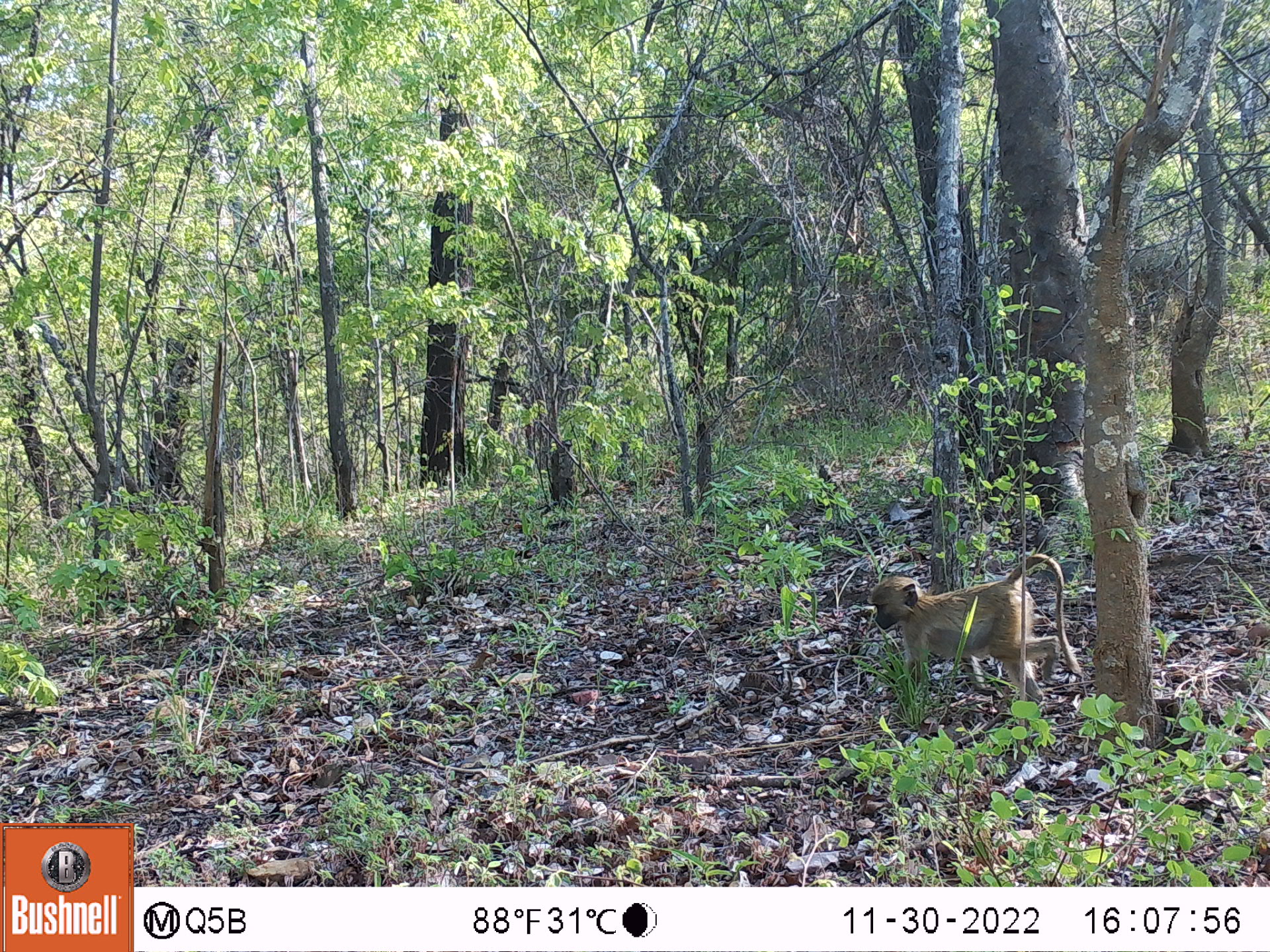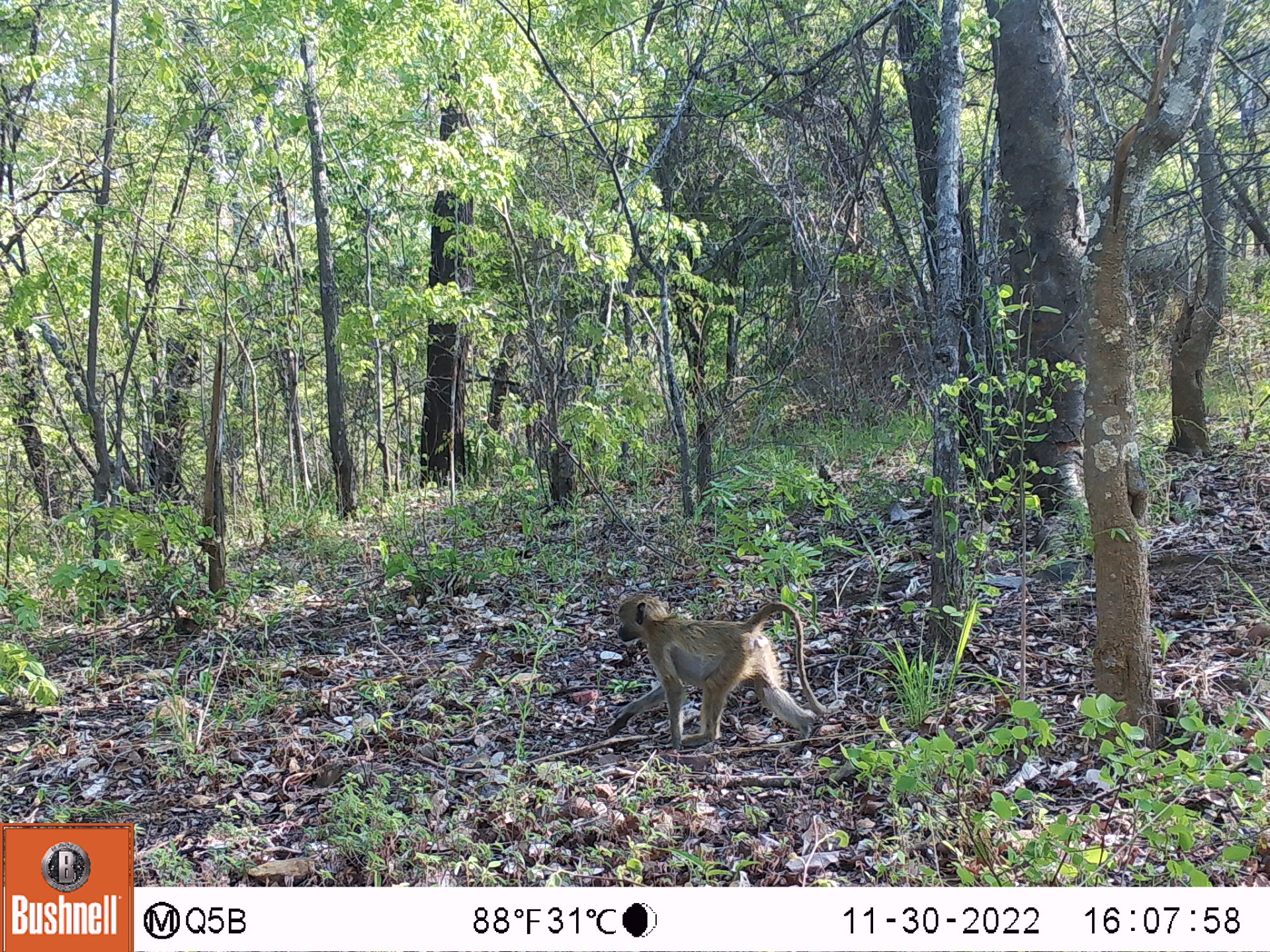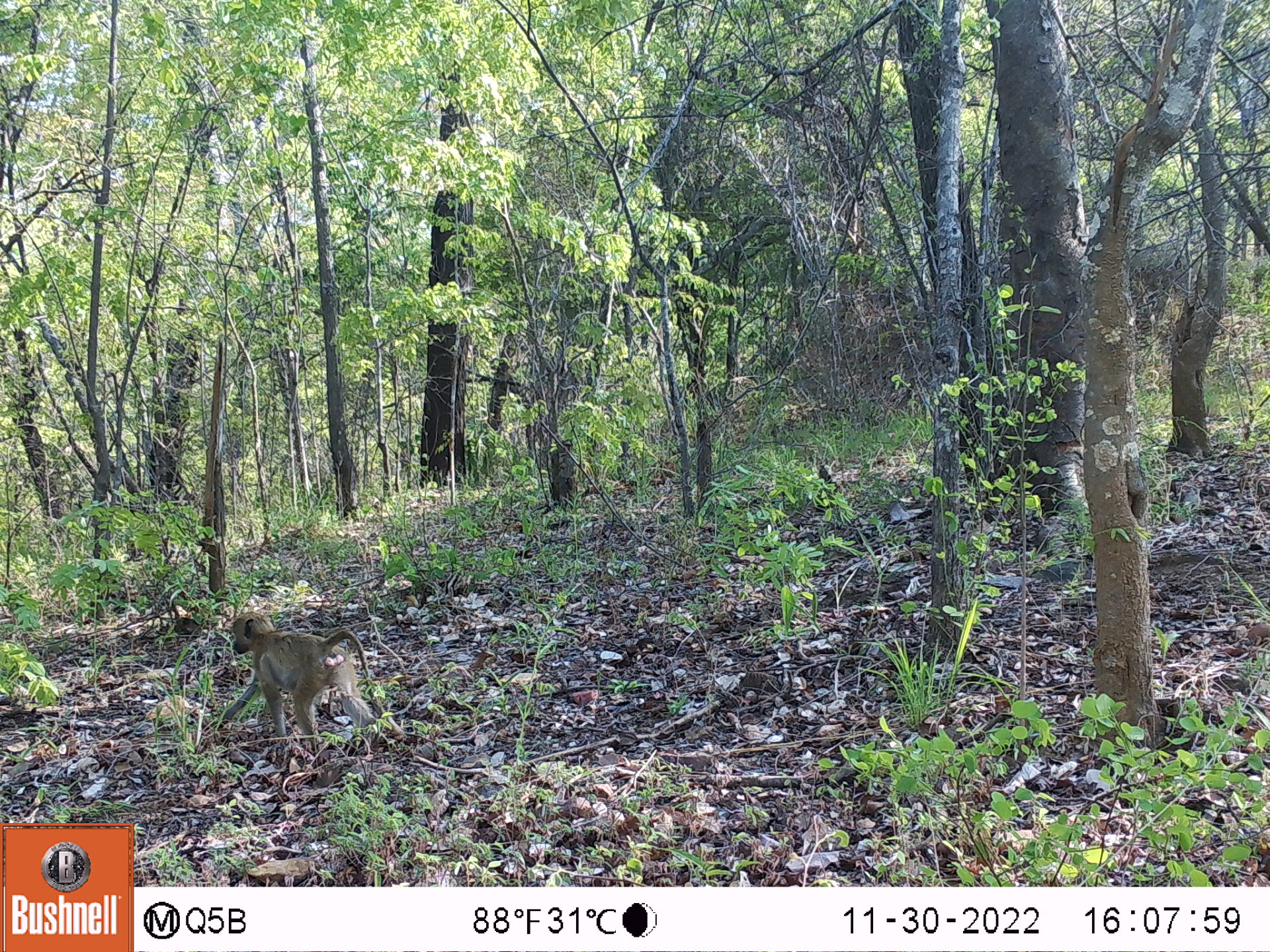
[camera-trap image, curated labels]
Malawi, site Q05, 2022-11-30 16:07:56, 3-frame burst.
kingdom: Animalia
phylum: Chordata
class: Mammalia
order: Primates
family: Cercopithecidae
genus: Papio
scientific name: Papio cynocephalus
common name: yellow baboon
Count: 1.